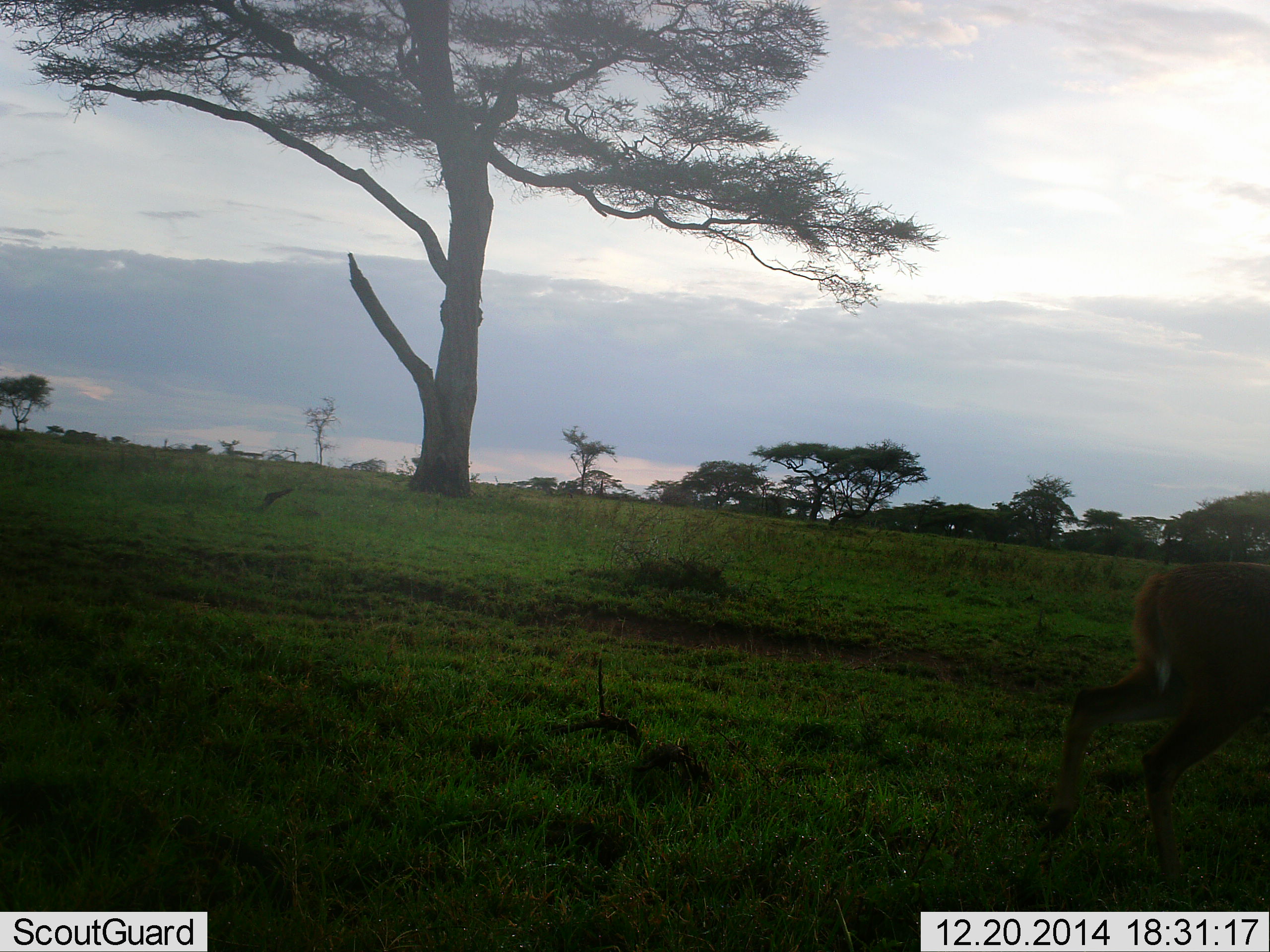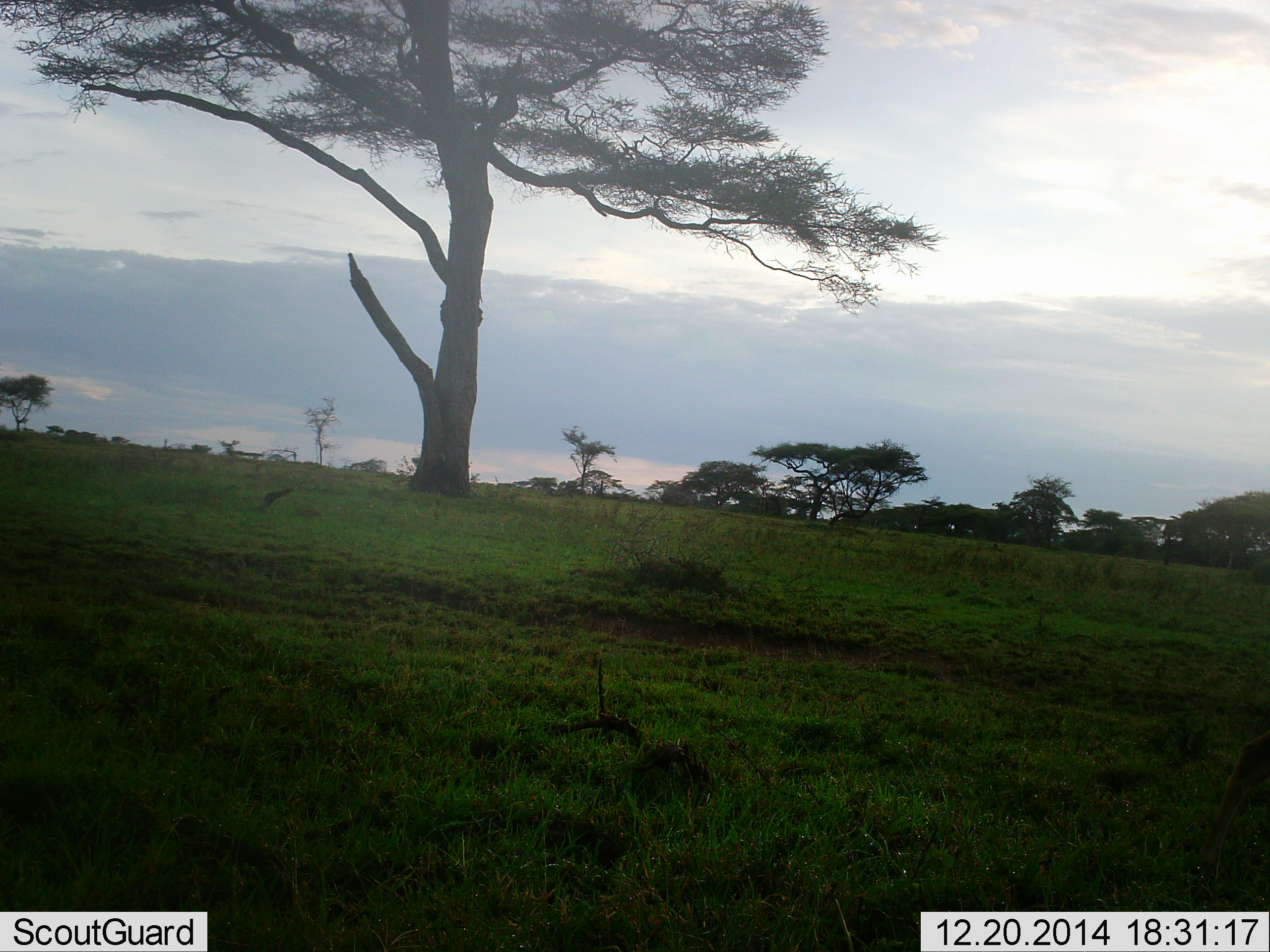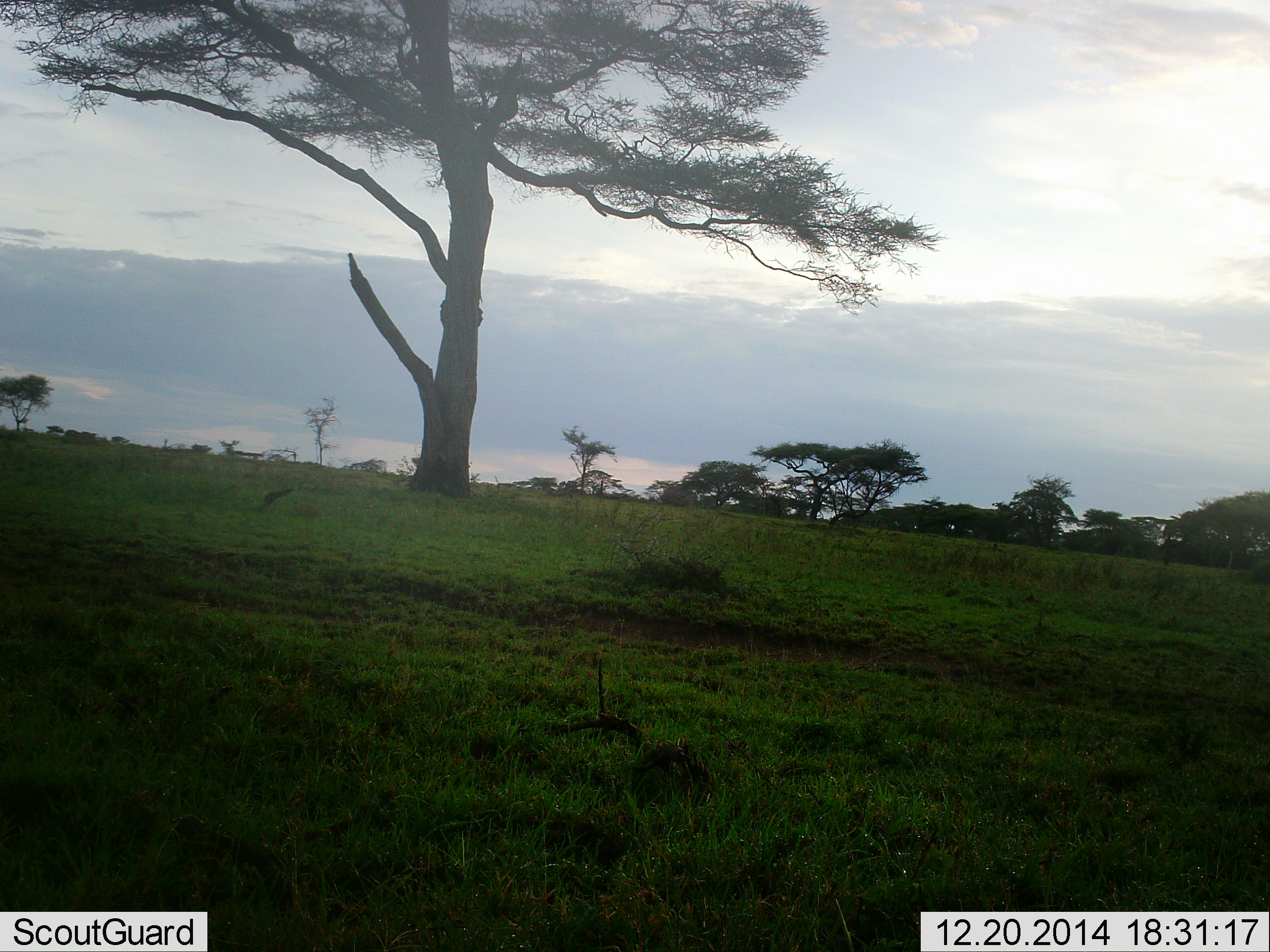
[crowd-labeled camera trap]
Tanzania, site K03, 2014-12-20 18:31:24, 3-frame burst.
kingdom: Animalia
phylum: Chordata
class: Mammalia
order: Artiodactyla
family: Bovidae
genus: Redunca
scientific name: Redunca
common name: reedbuck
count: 1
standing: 17%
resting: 0%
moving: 100%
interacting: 0%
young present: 0%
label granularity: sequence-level